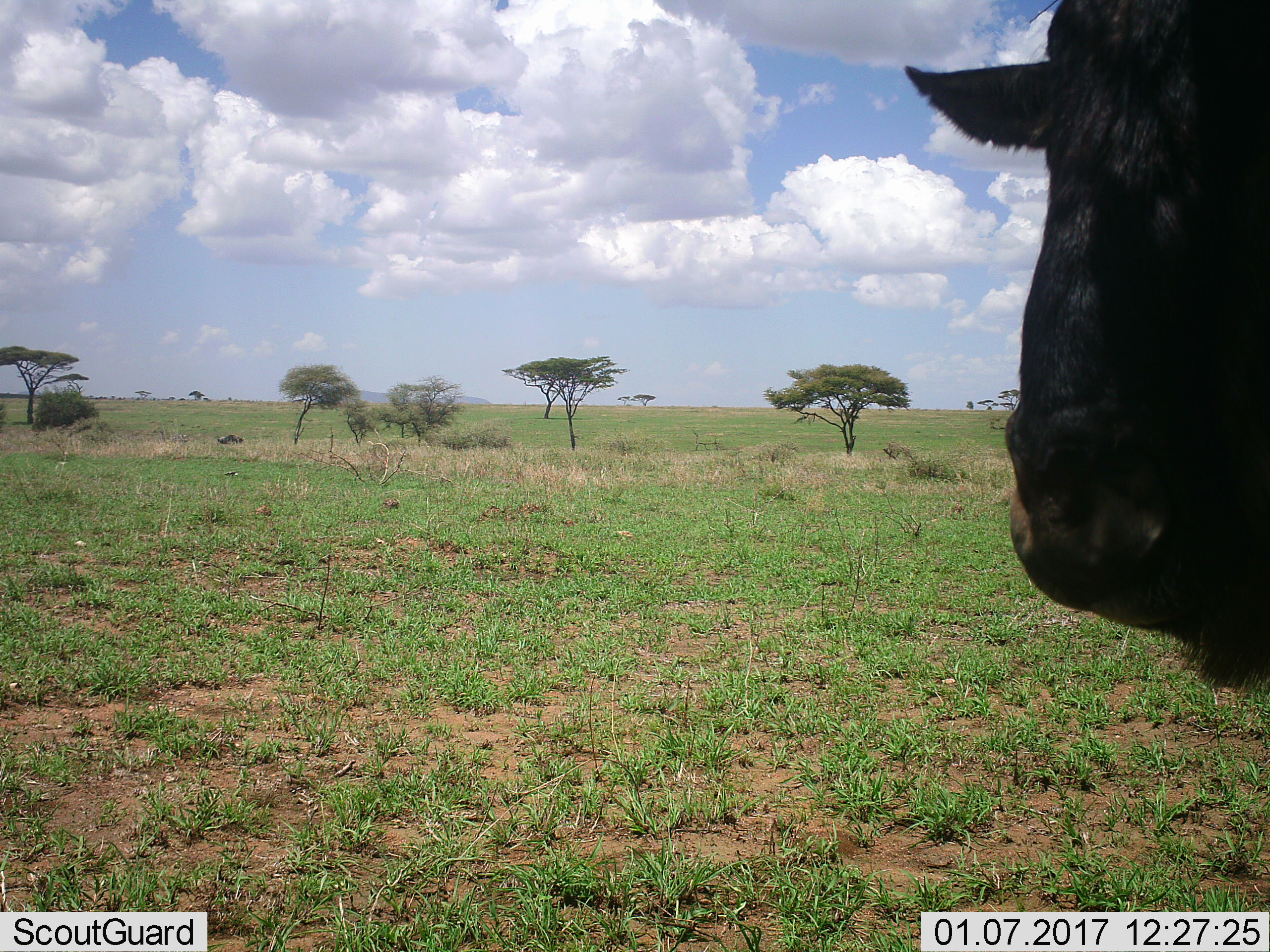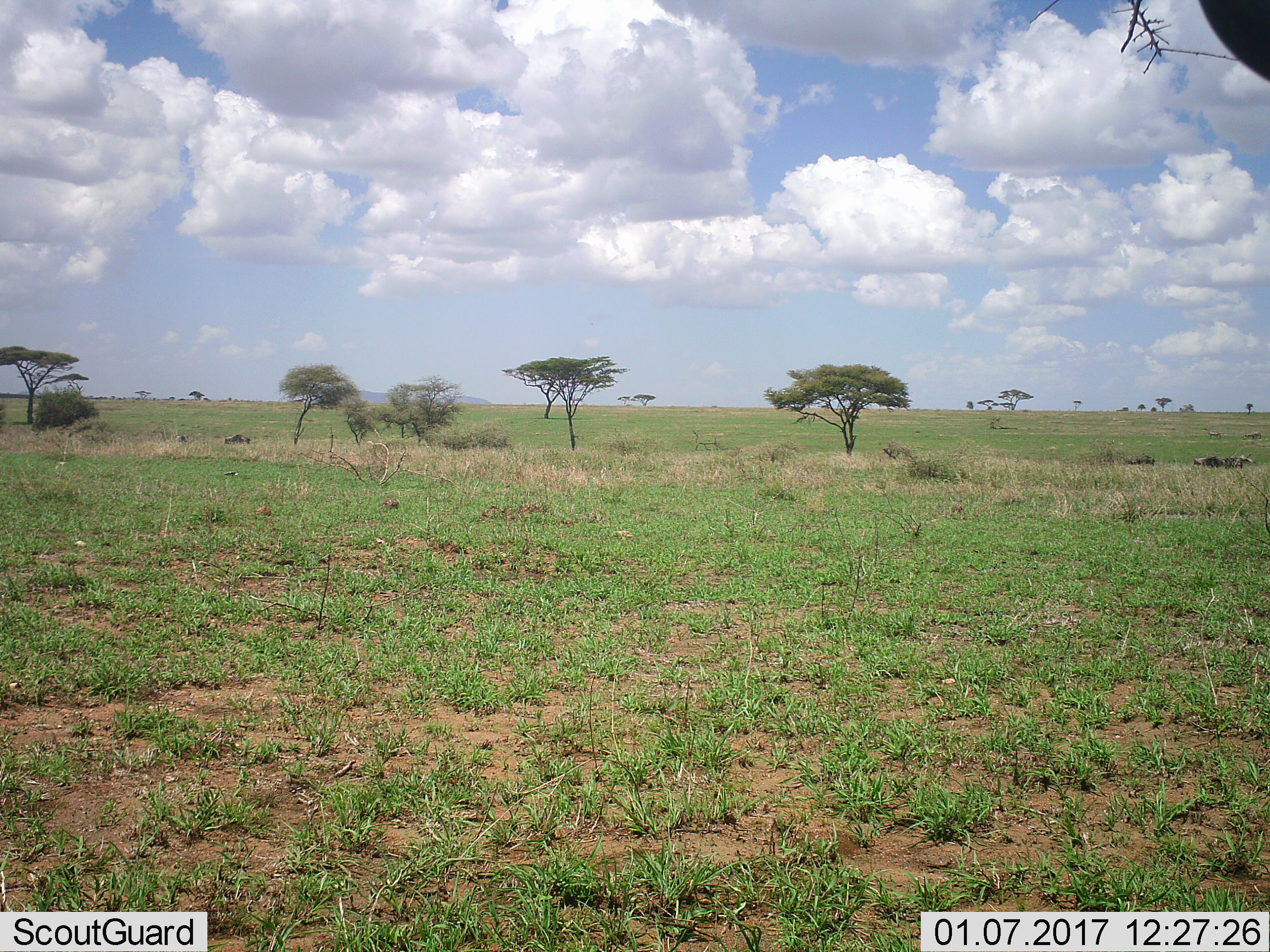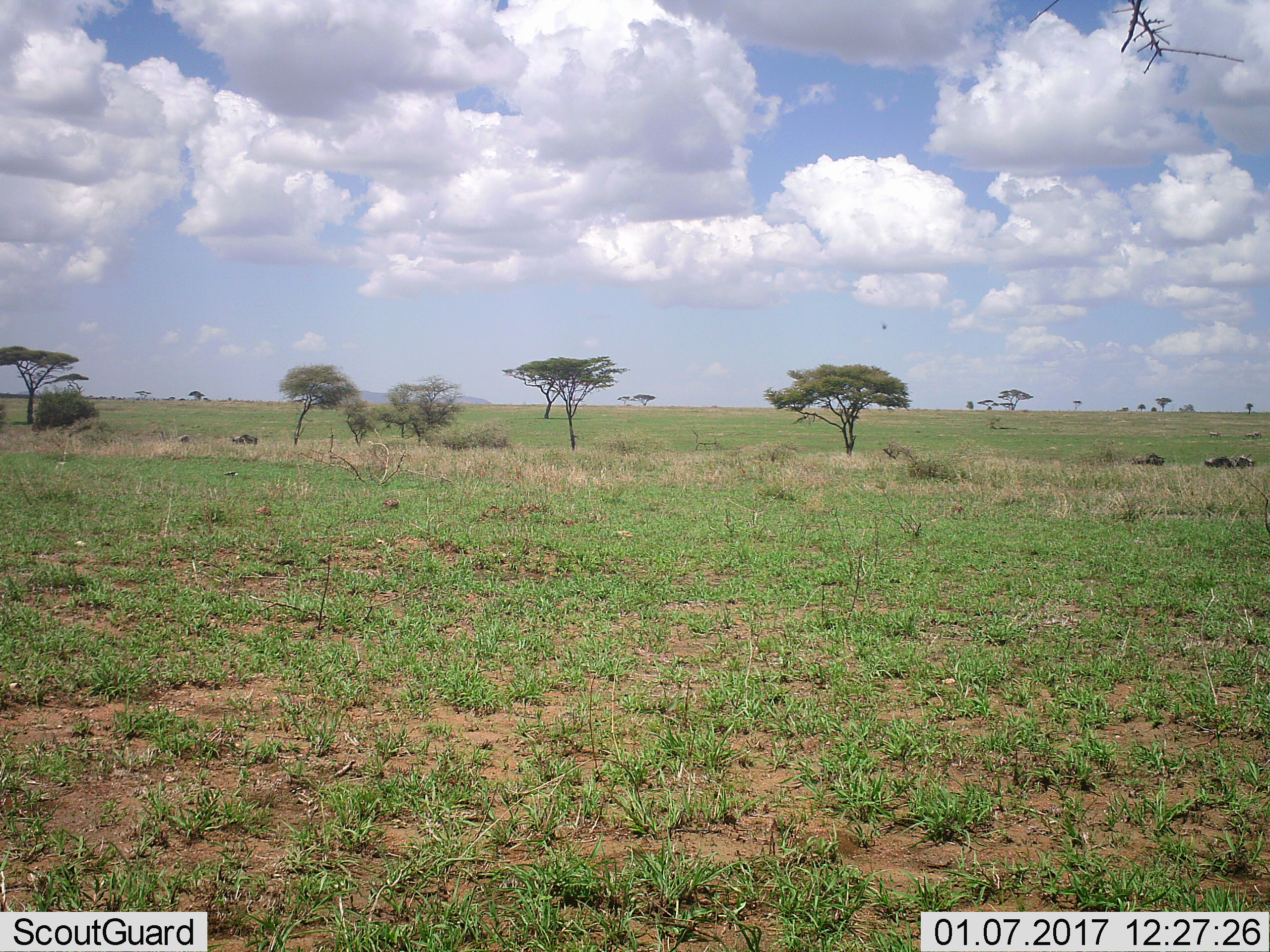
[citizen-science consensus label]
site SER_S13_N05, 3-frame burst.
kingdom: Animalia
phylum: Chordata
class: Mammalia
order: Artiodactyla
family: Bovidae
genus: Connochaetes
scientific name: Connochaetes taurinus taurinus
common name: blue wildebeest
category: wildebeestblue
Wildebeestblue (blue wildebeest) (Connochaetes taurinus taurinus), count 6. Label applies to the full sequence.